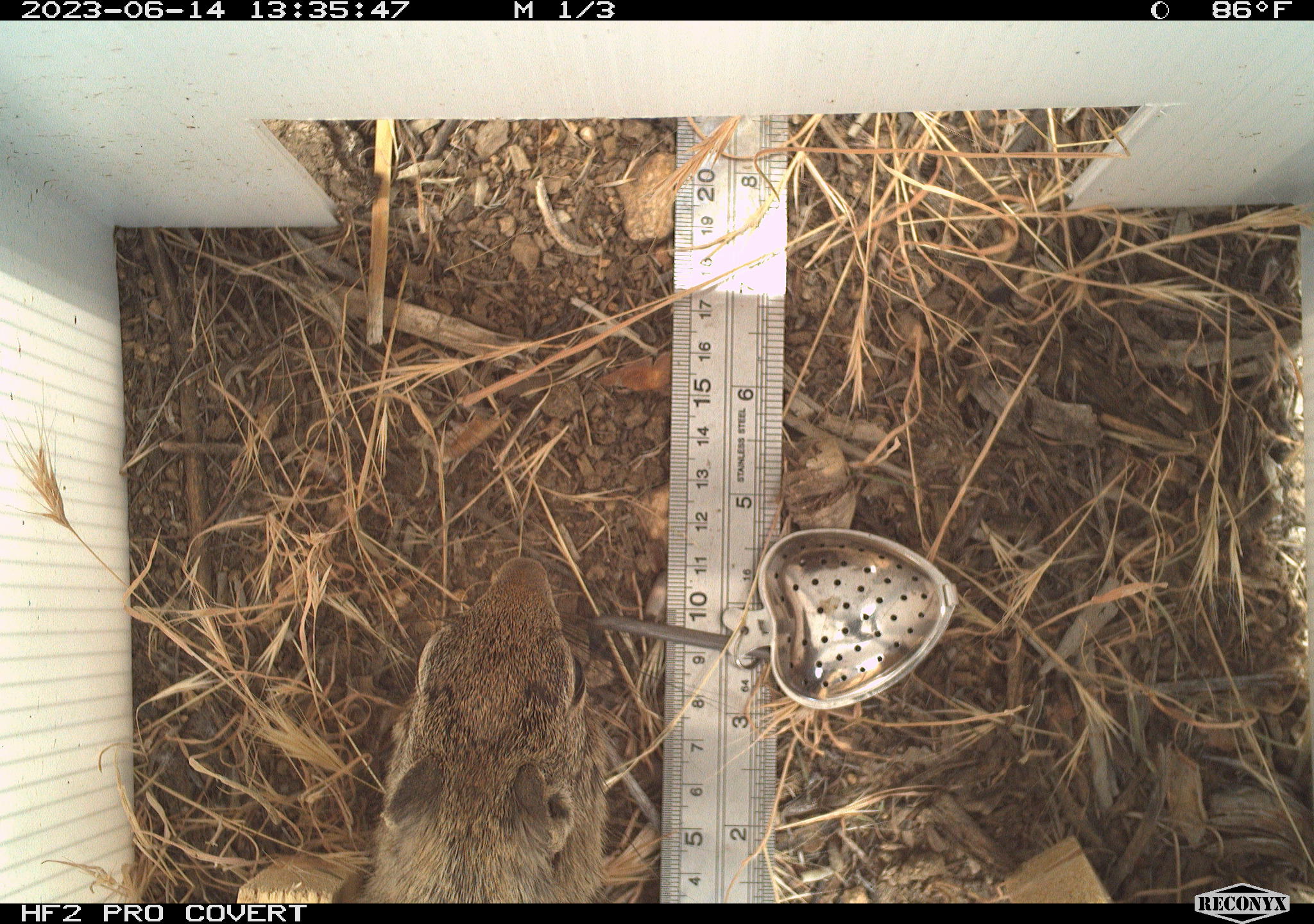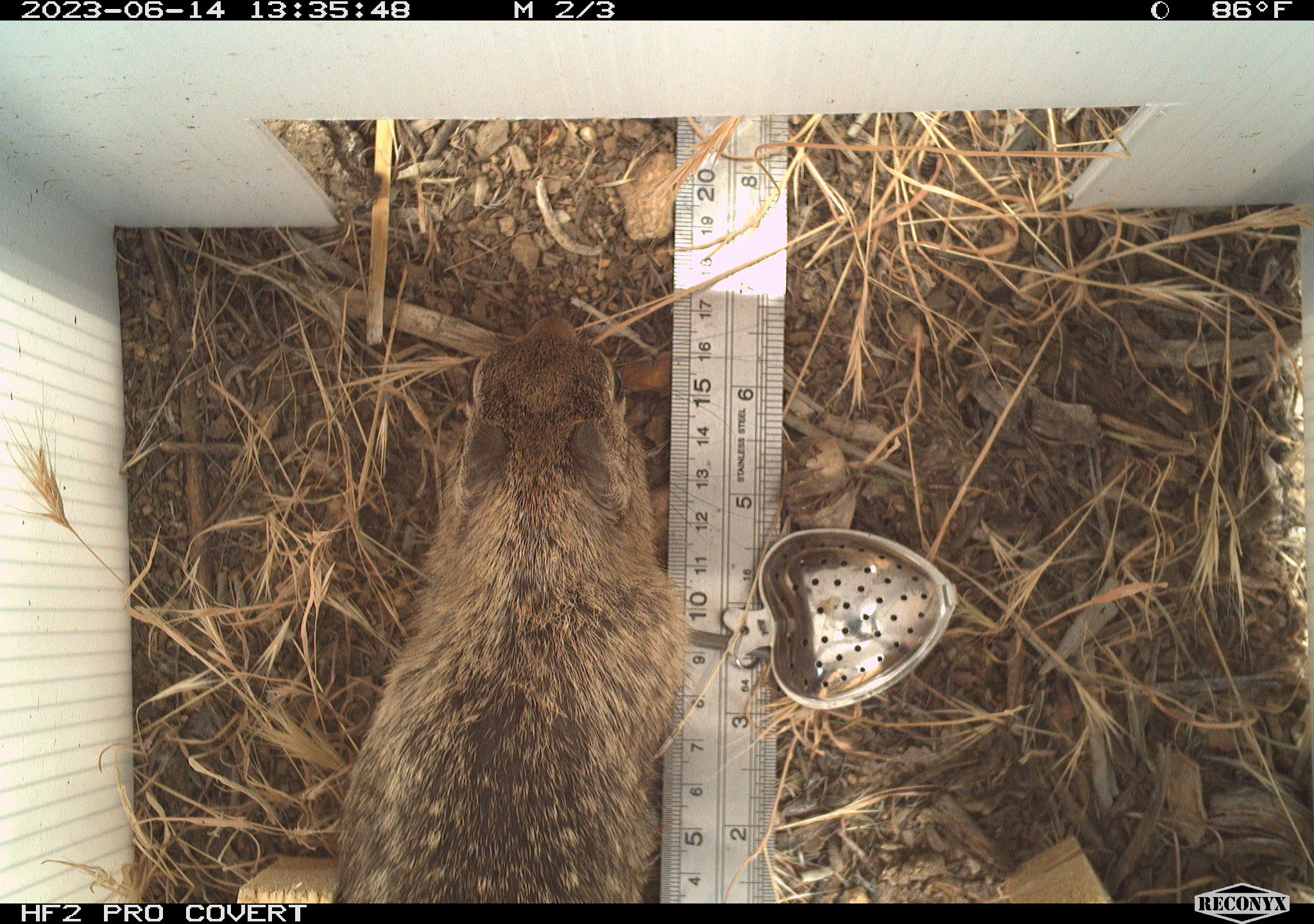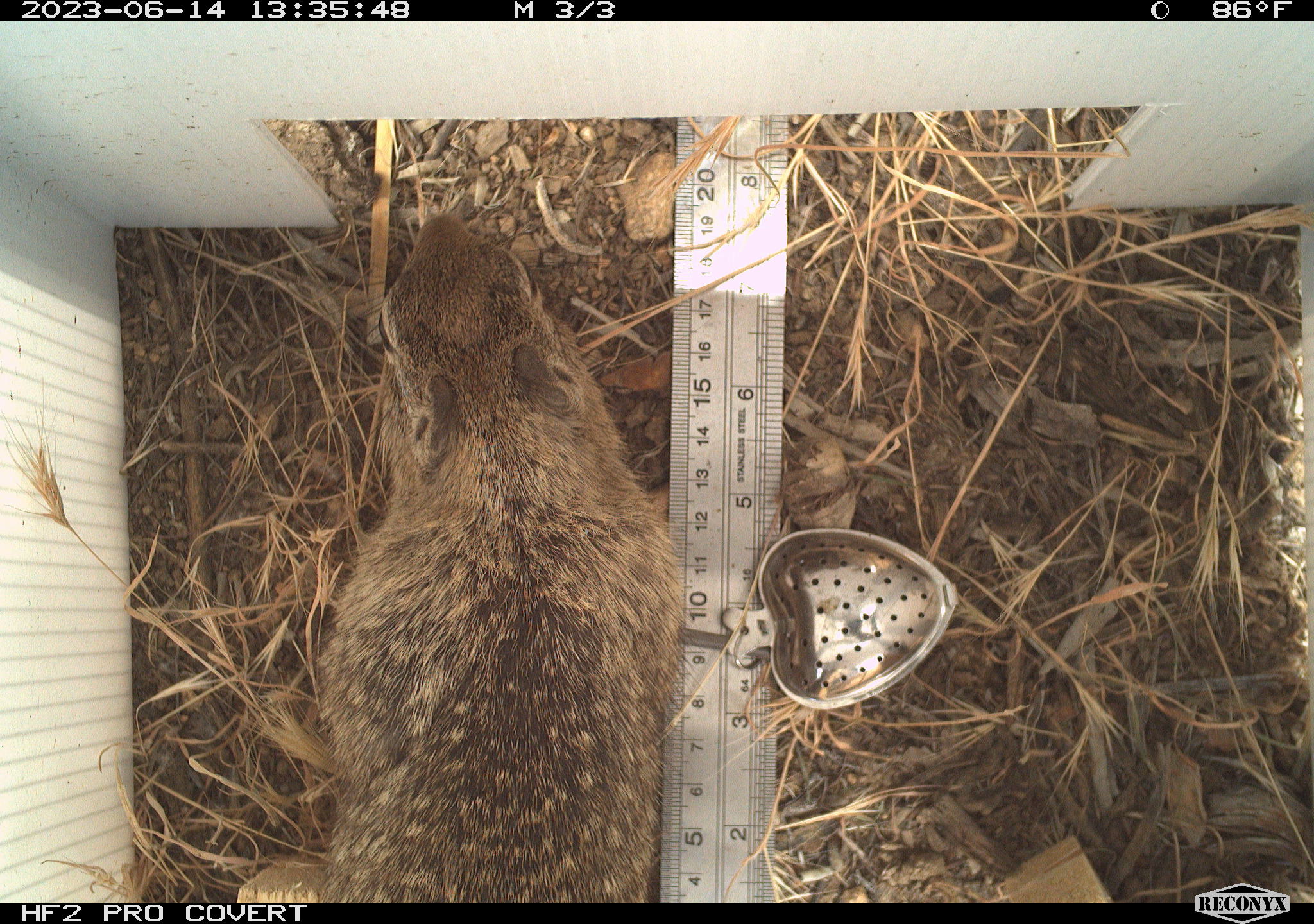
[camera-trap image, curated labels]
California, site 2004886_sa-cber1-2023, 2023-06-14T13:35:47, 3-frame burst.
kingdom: Animalia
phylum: Chordata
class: Mammalia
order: Rodentia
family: Sciuridae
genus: Otospermophilus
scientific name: Otospermophilus beecheyi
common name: california ground squirrel